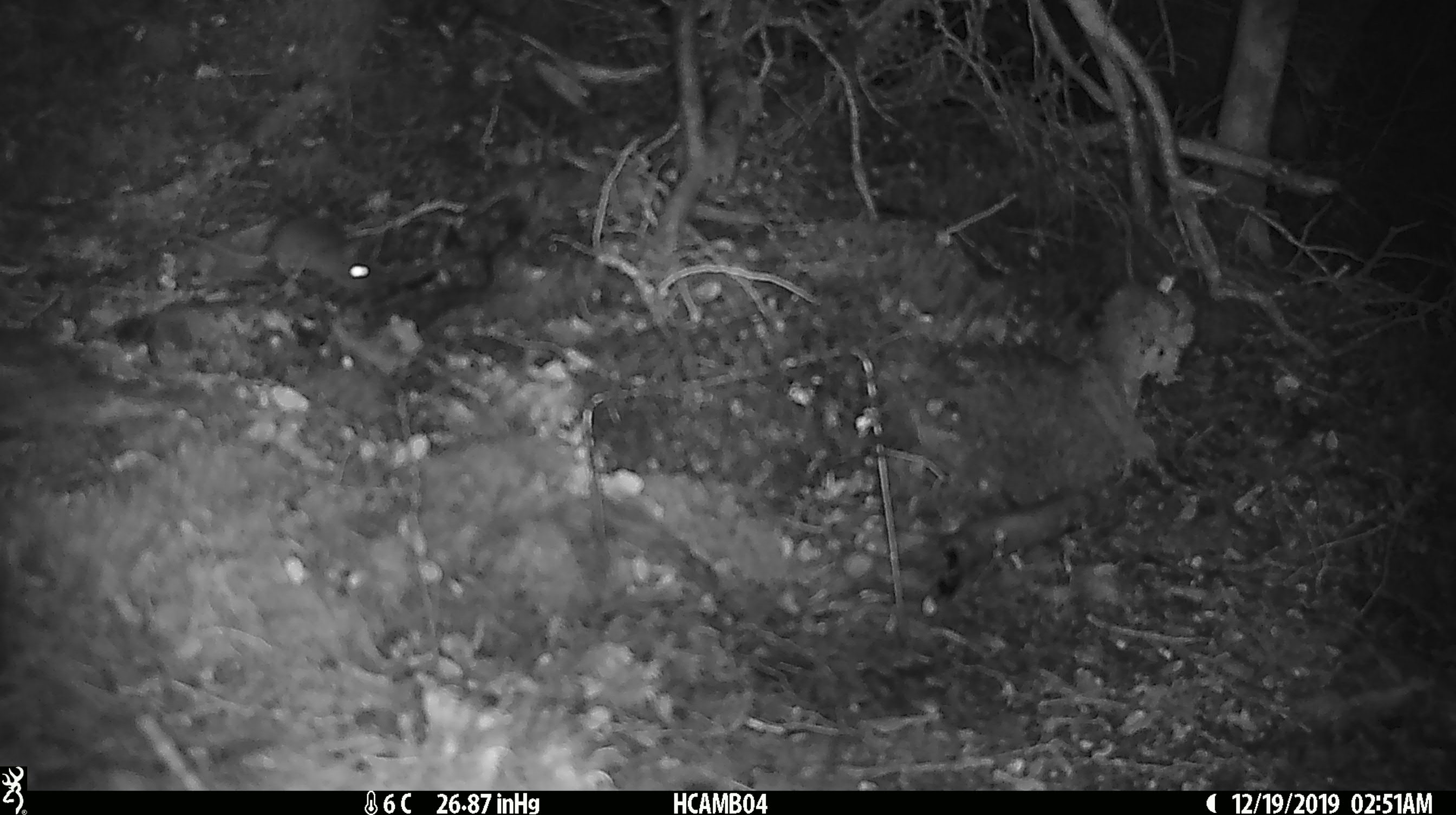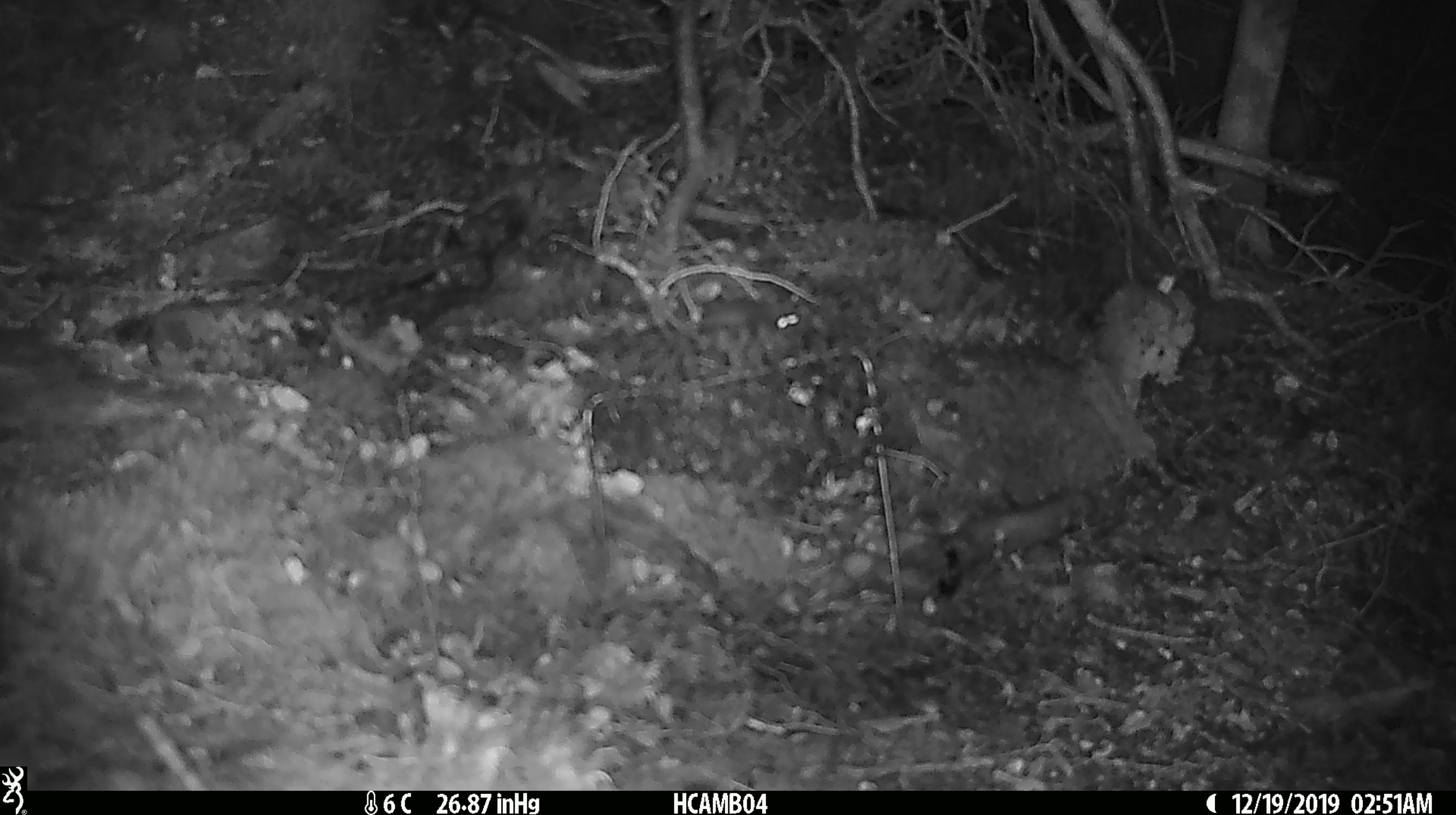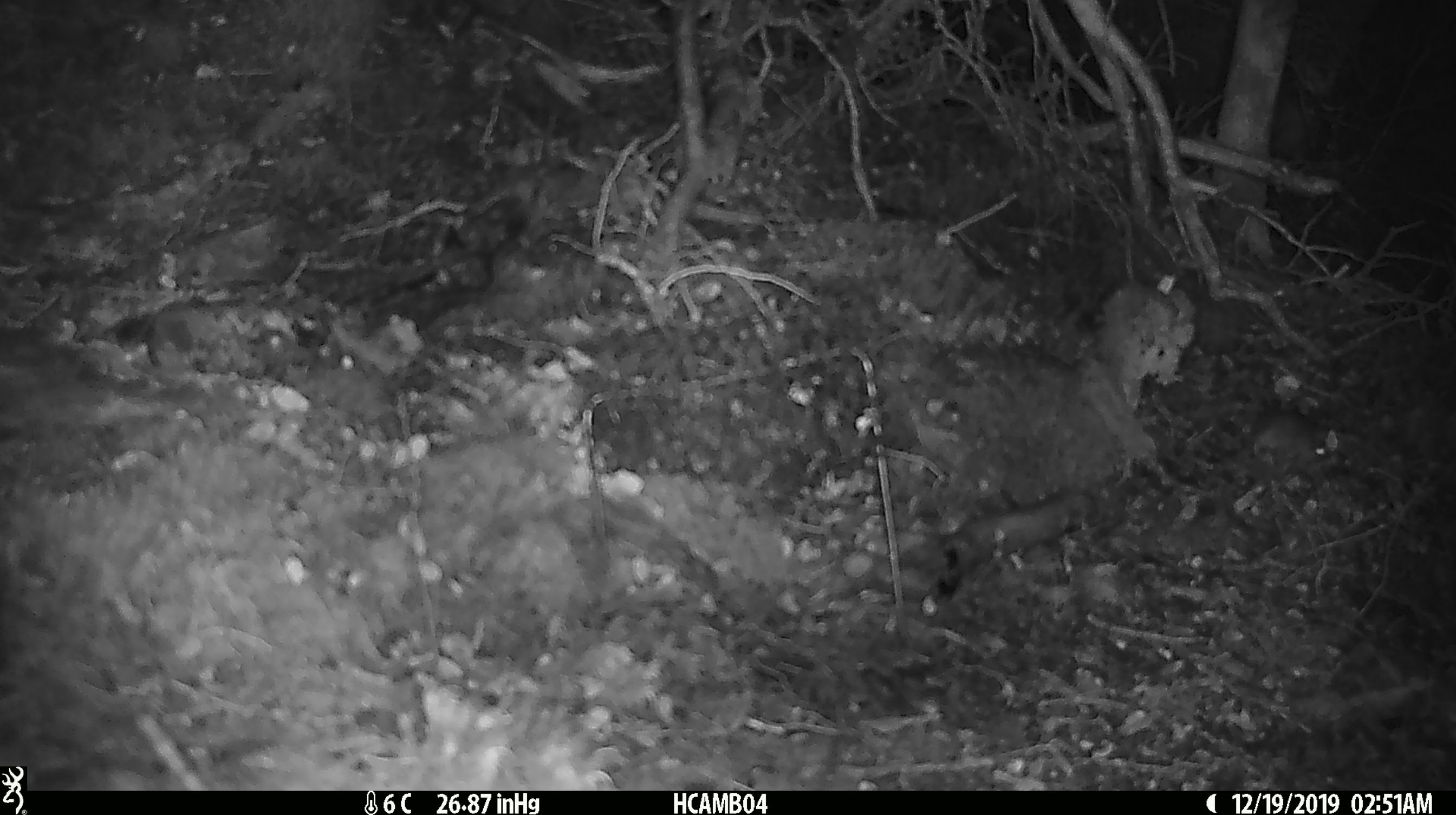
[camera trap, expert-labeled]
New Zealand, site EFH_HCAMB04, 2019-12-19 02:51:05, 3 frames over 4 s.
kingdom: Animalia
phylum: Chordata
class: Mammalia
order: Rodentia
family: Muridae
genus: Mus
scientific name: Mus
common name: mouse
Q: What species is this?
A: Mouse (Mus).